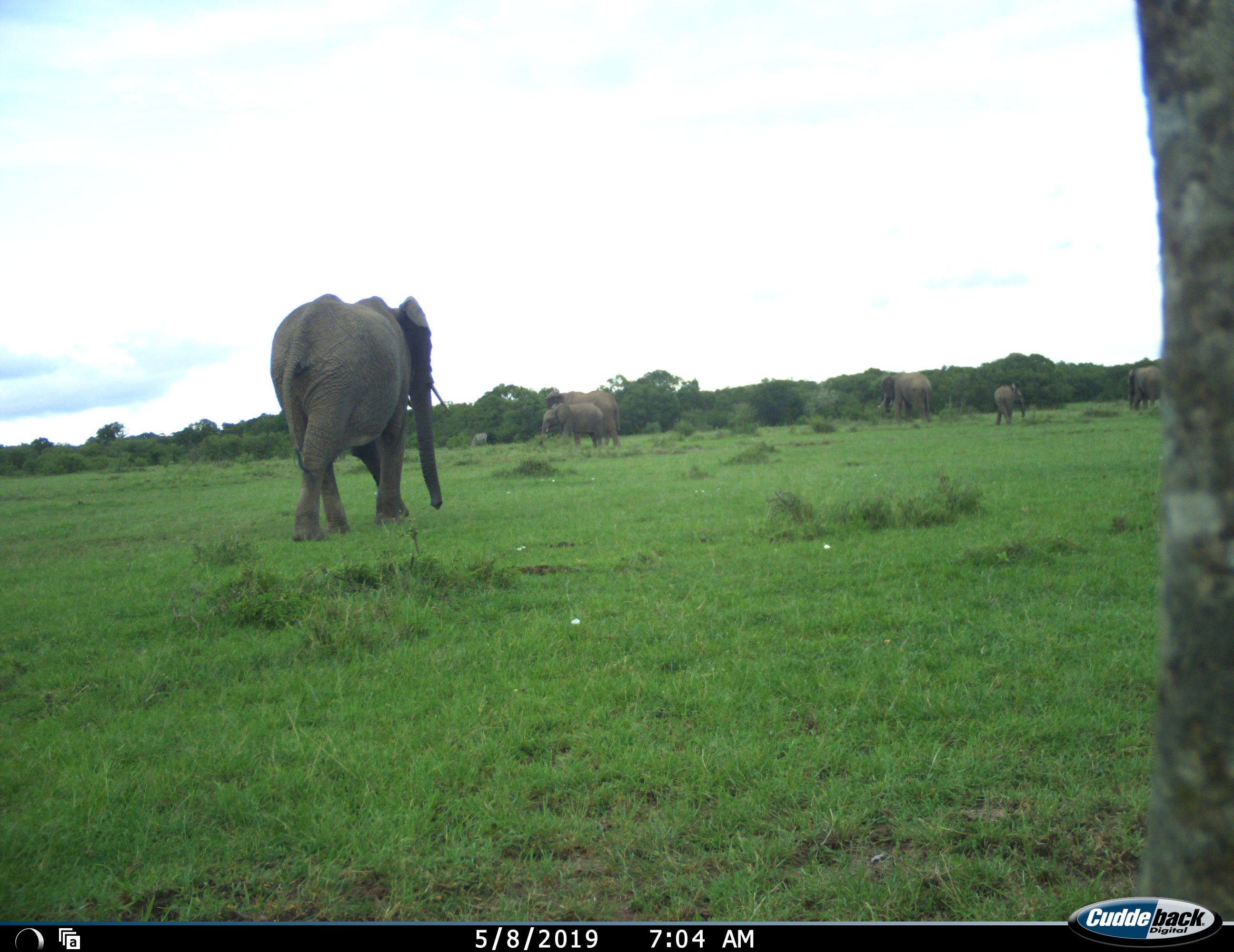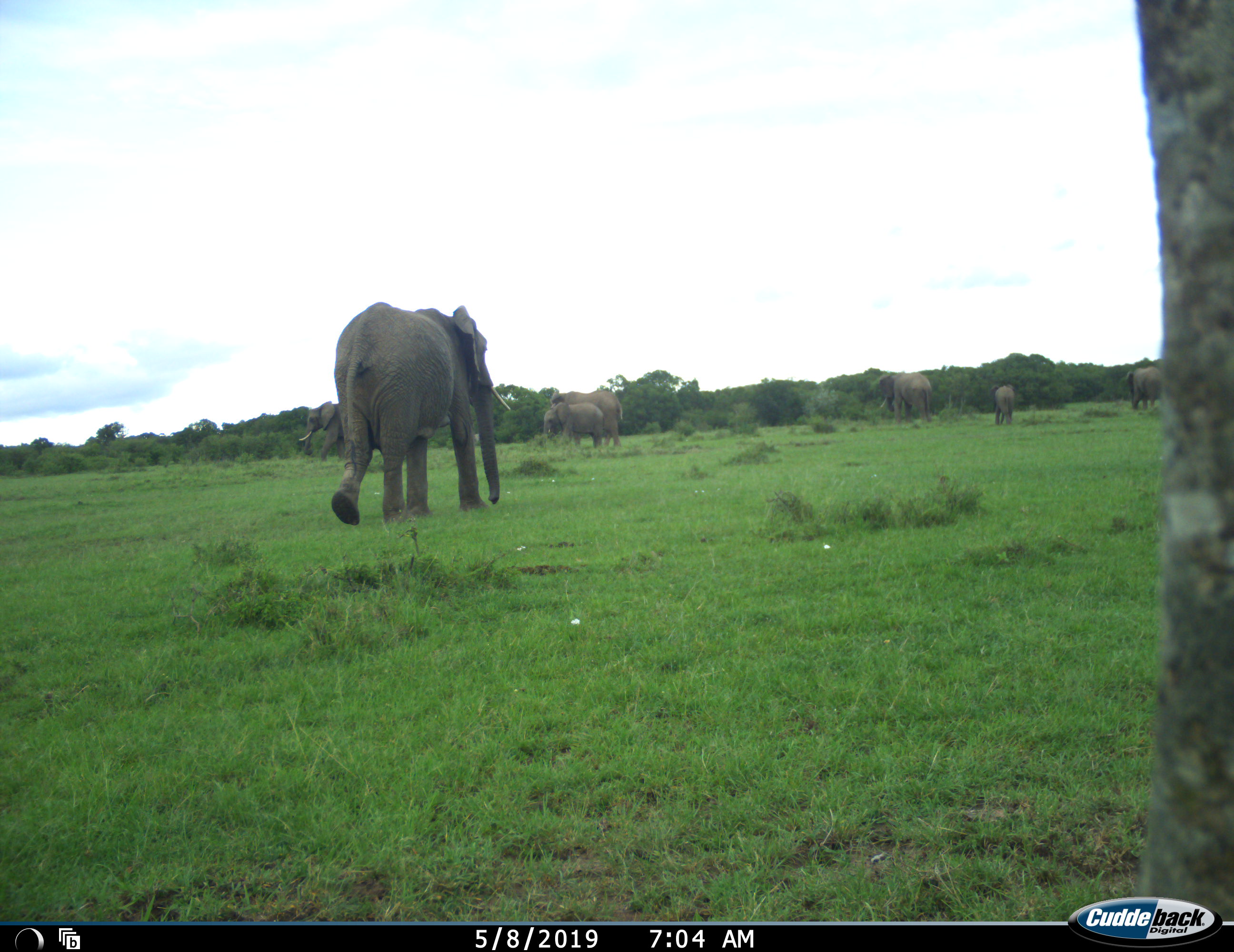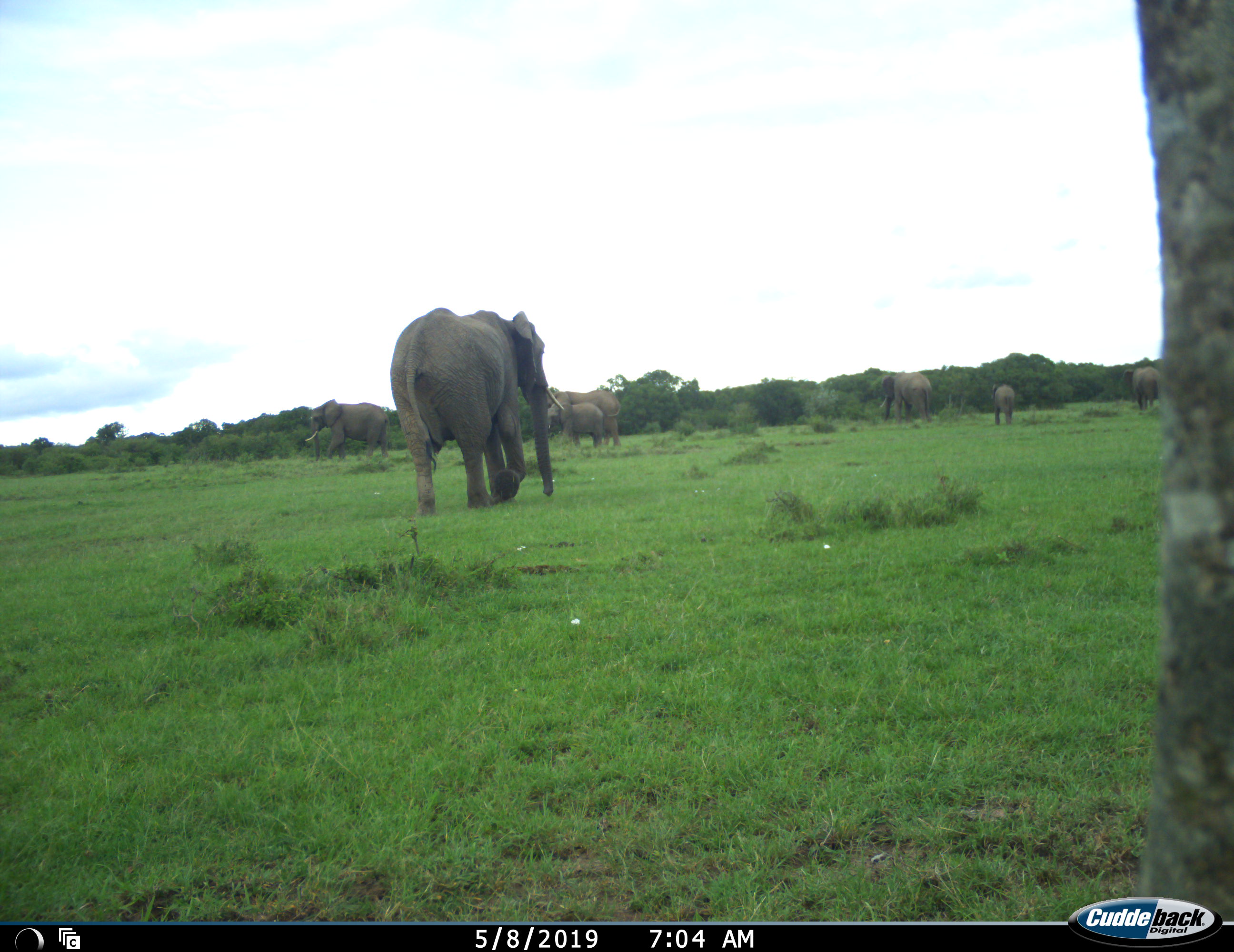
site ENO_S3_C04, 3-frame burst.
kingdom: Animalia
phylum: Chordata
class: Mammalia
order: Proboscidea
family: Elephantidae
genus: Loxodonta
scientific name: Loxodonta africana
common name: african bush elephant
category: elephant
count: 7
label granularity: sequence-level